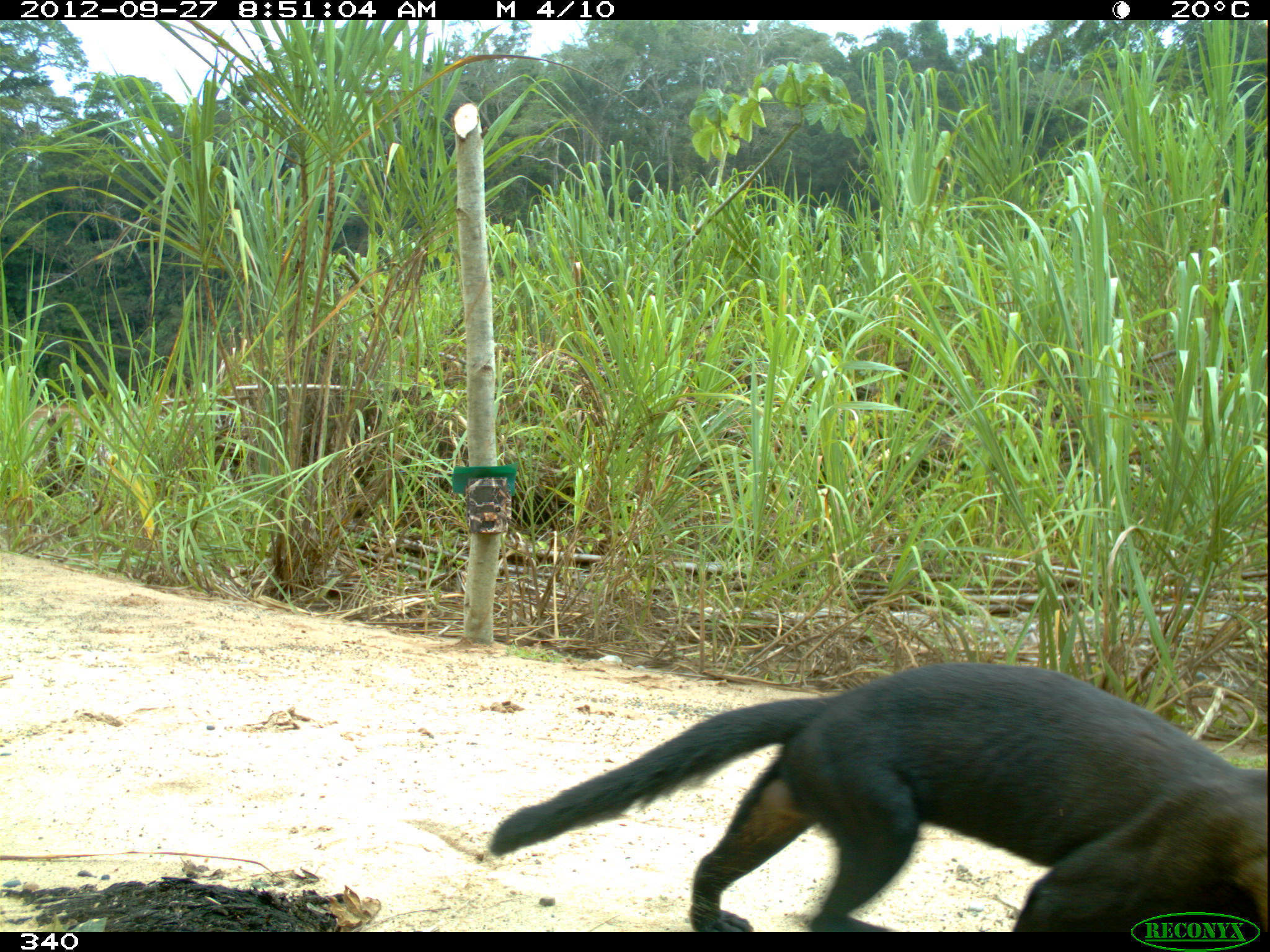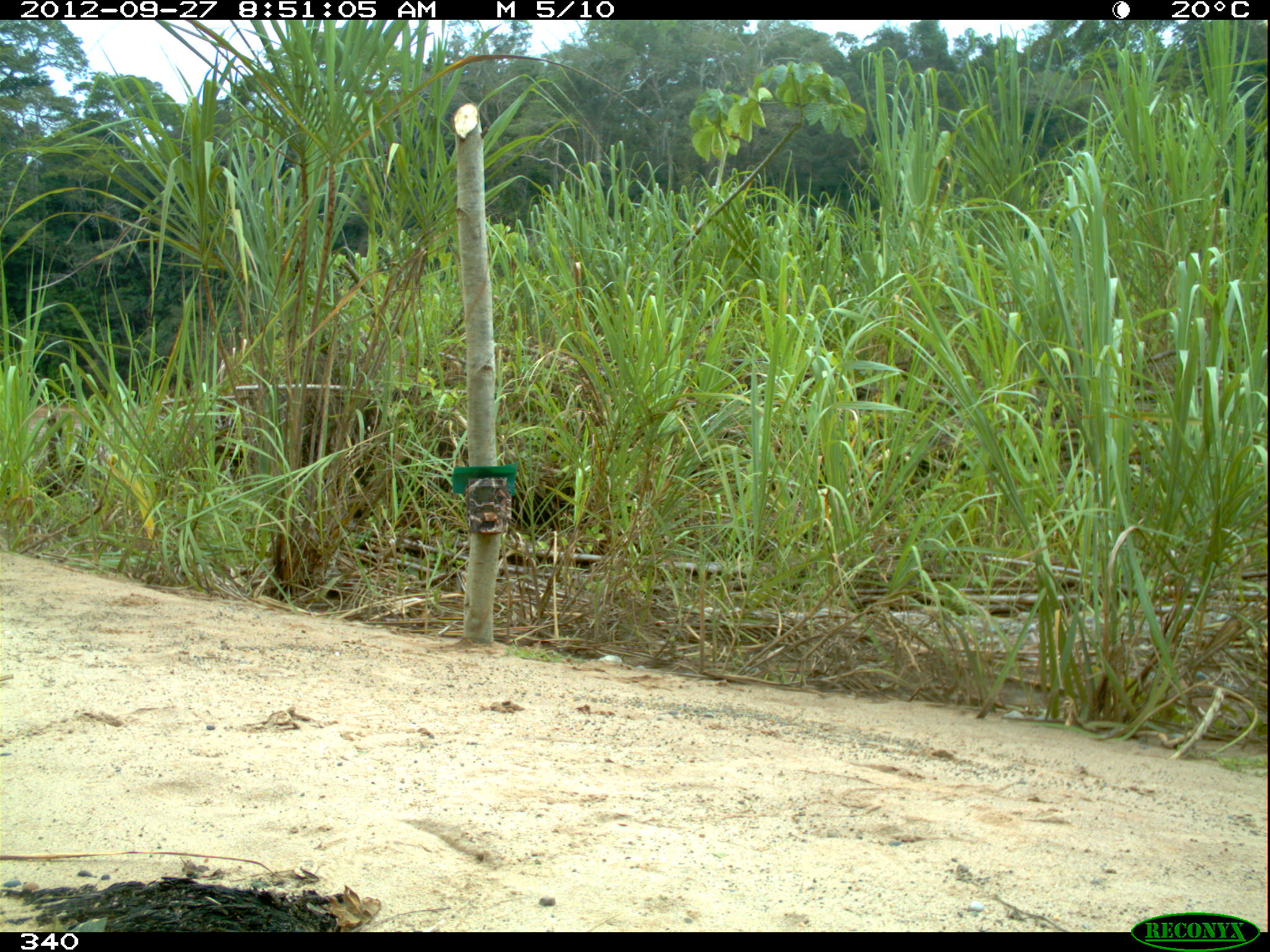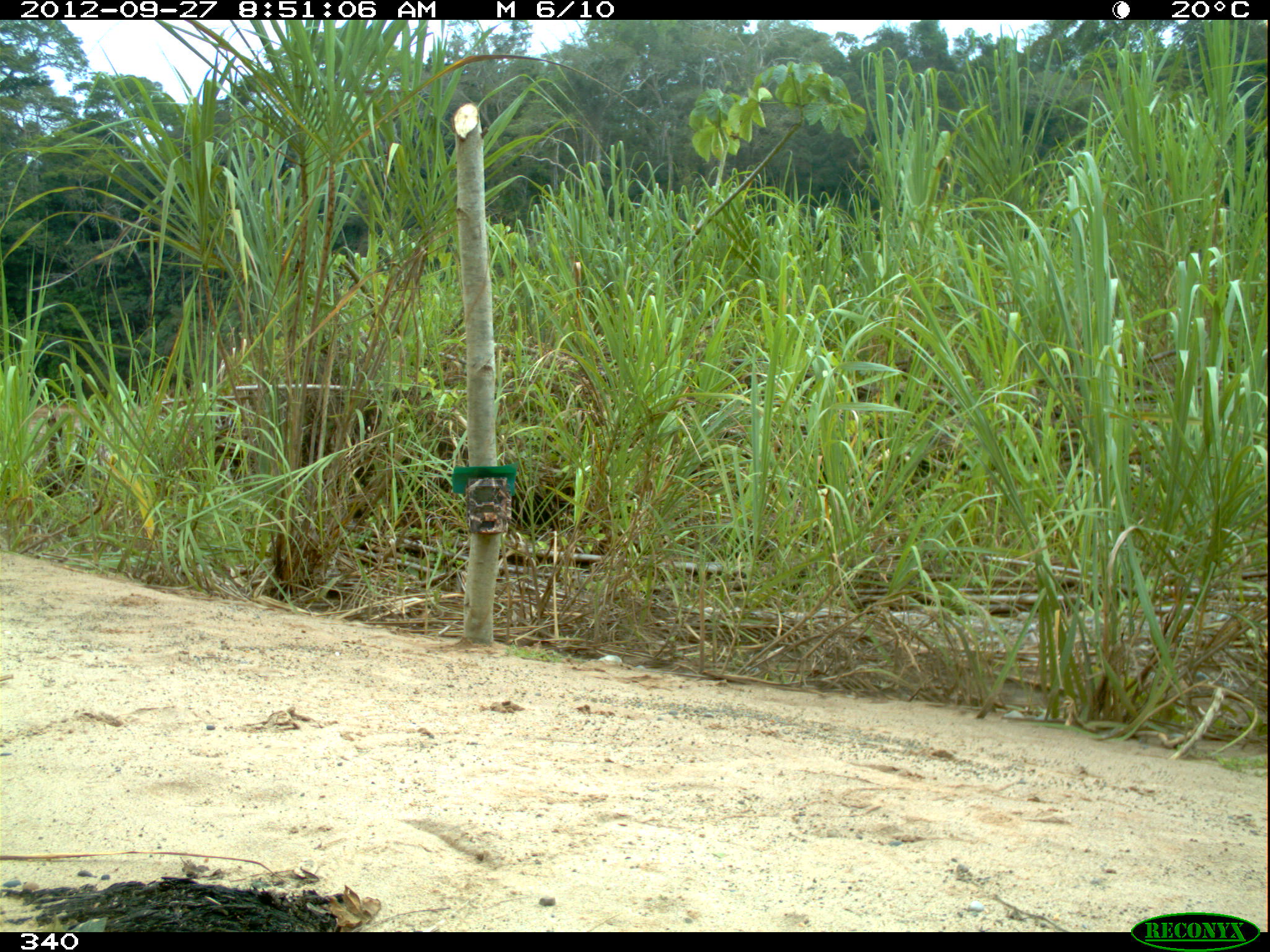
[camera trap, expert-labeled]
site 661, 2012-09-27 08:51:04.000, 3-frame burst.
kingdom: Animalia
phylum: Chordata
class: Mammalia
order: Carnivora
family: Mustelidae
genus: Eira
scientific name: Eira barbara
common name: tayra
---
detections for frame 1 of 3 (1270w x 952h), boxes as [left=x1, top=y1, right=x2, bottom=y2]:
eira barbara: [left=485, top=657, right=1266, bottom=932]